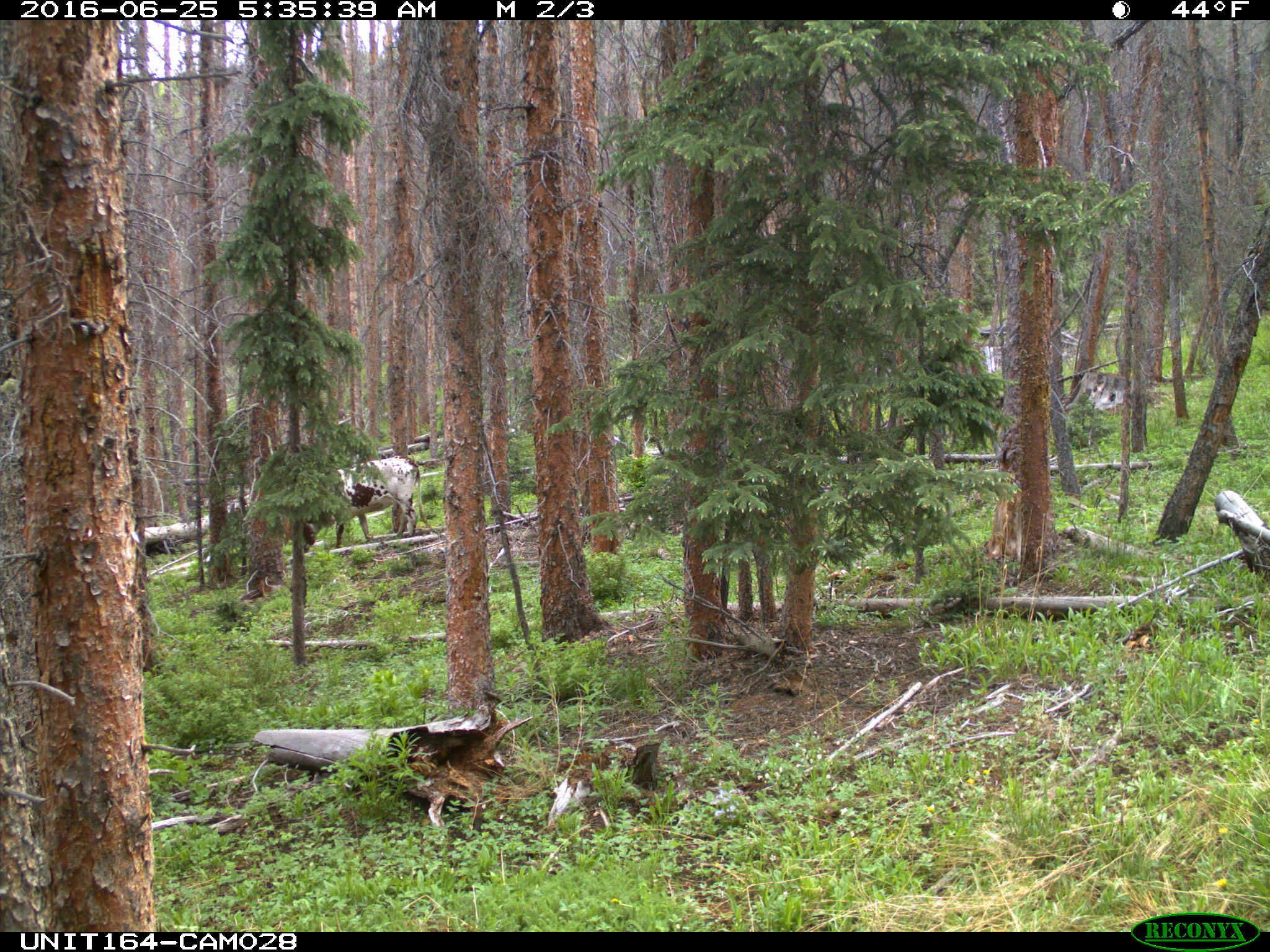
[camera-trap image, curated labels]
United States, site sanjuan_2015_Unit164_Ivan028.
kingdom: Animalia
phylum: Chordata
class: Mammalia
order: Artiodactyla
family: Bovidae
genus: Bos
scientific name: Bos taurus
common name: domestic cow